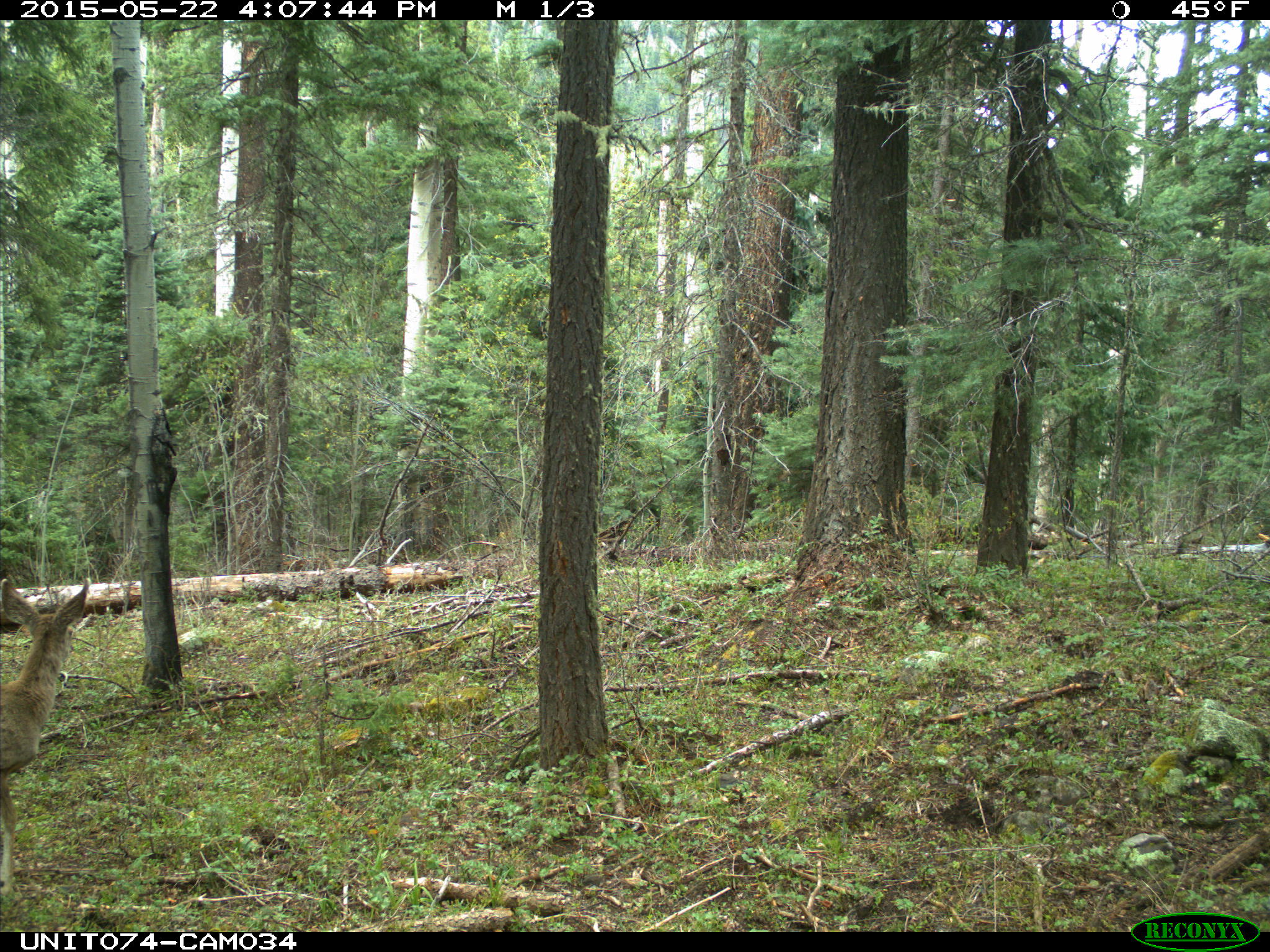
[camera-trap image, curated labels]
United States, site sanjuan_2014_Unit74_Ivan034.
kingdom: Animalia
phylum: Chordata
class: Mammalia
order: Artiodactyla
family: Cervidae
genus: Odocoileus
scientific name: Odocoileus hemionus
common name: mule deer